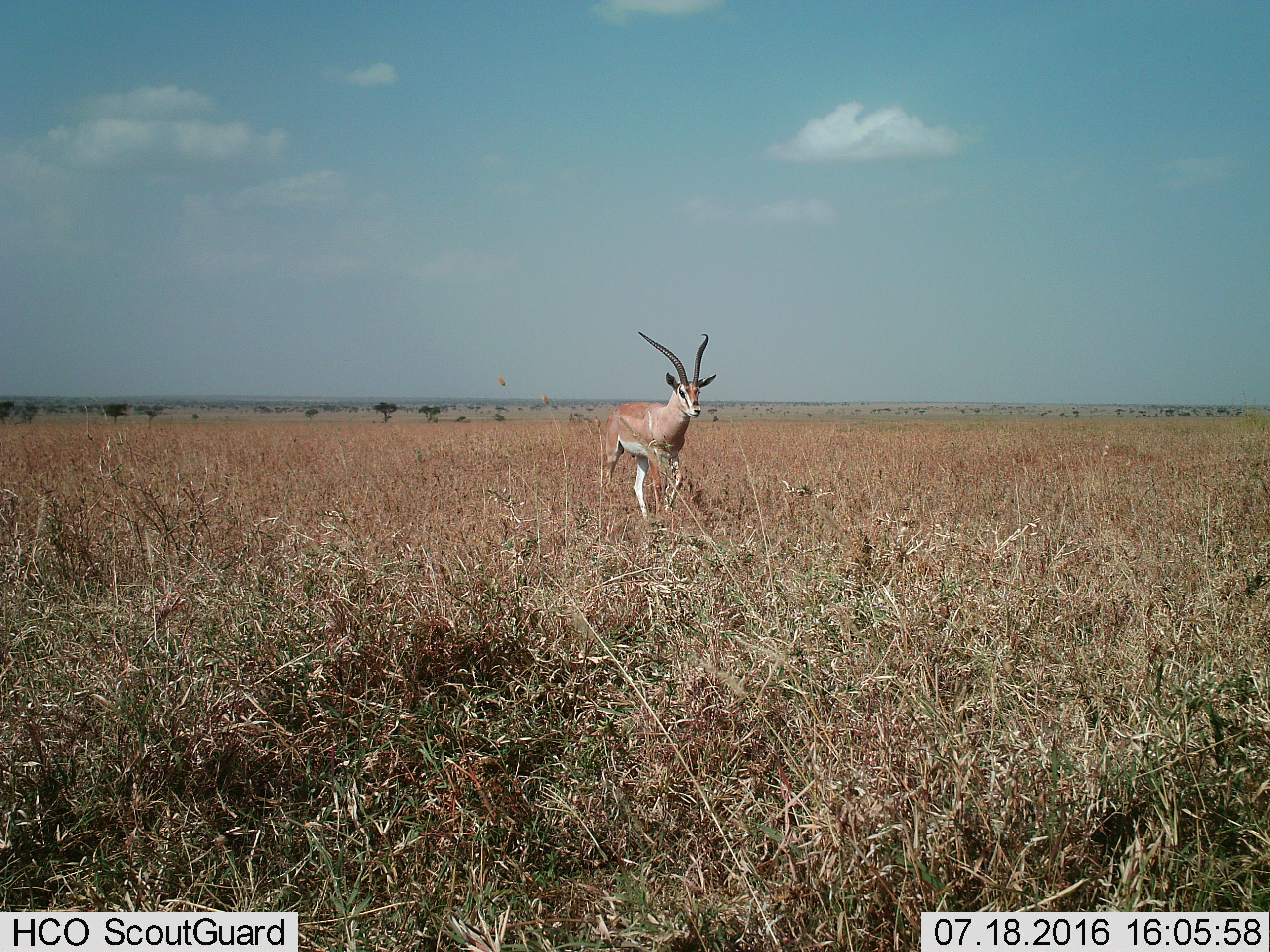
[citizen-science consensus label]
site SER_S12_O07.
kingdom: Animalia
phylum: Chordata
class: Mammalia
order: Artiodactyla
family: Bovidae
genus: Nanger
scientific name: Nanger granti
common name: grant's gazelle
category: gazellegrants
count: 1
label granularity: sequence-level